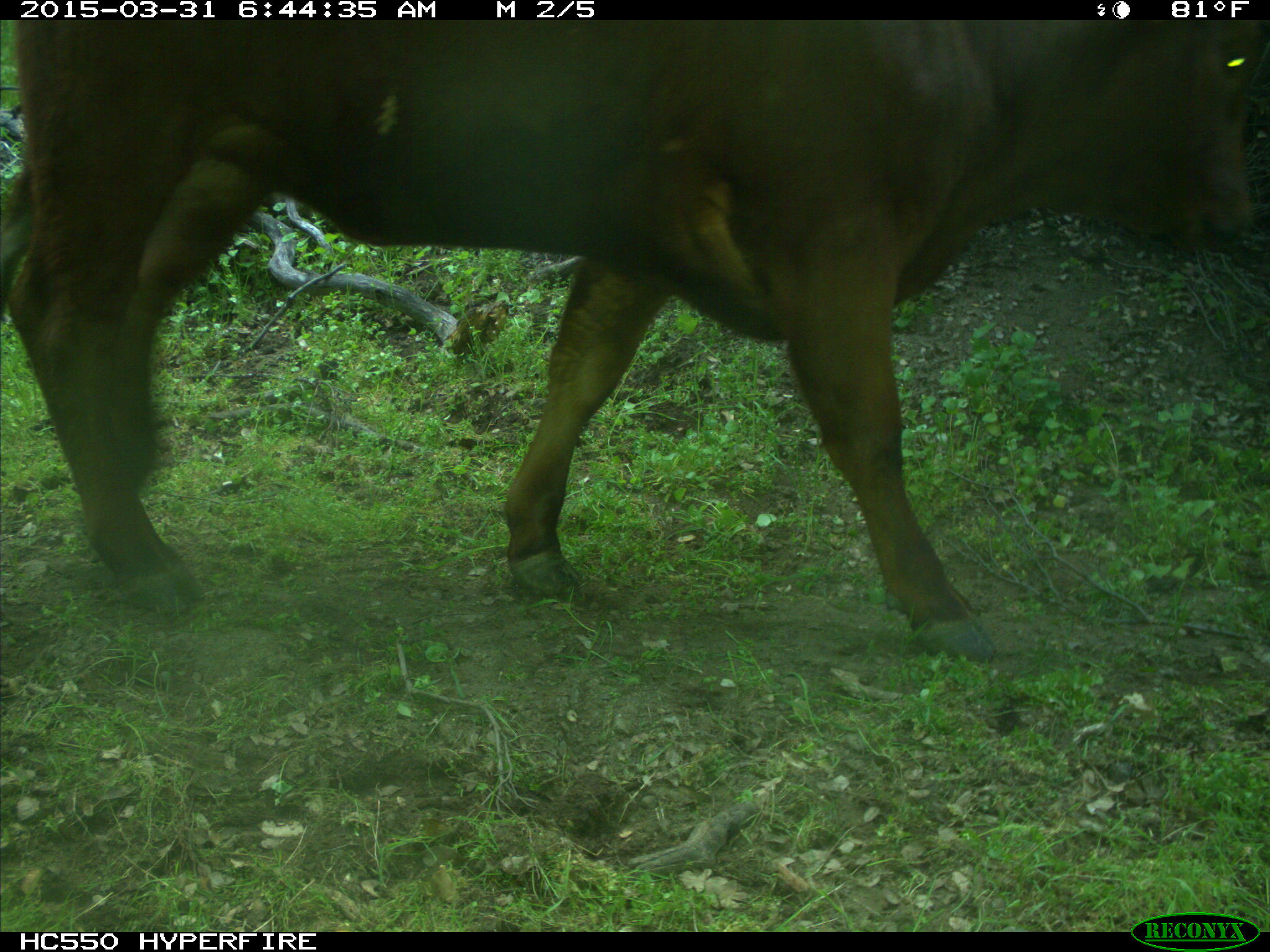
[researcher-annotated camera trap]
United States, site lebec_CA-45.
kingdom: Animalia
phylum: Chordata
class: Mammalia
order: Artiodactyla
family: Bovidae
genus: Bos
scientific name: Bos taurus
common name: domestic cow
Bos taurus (domestic cow).